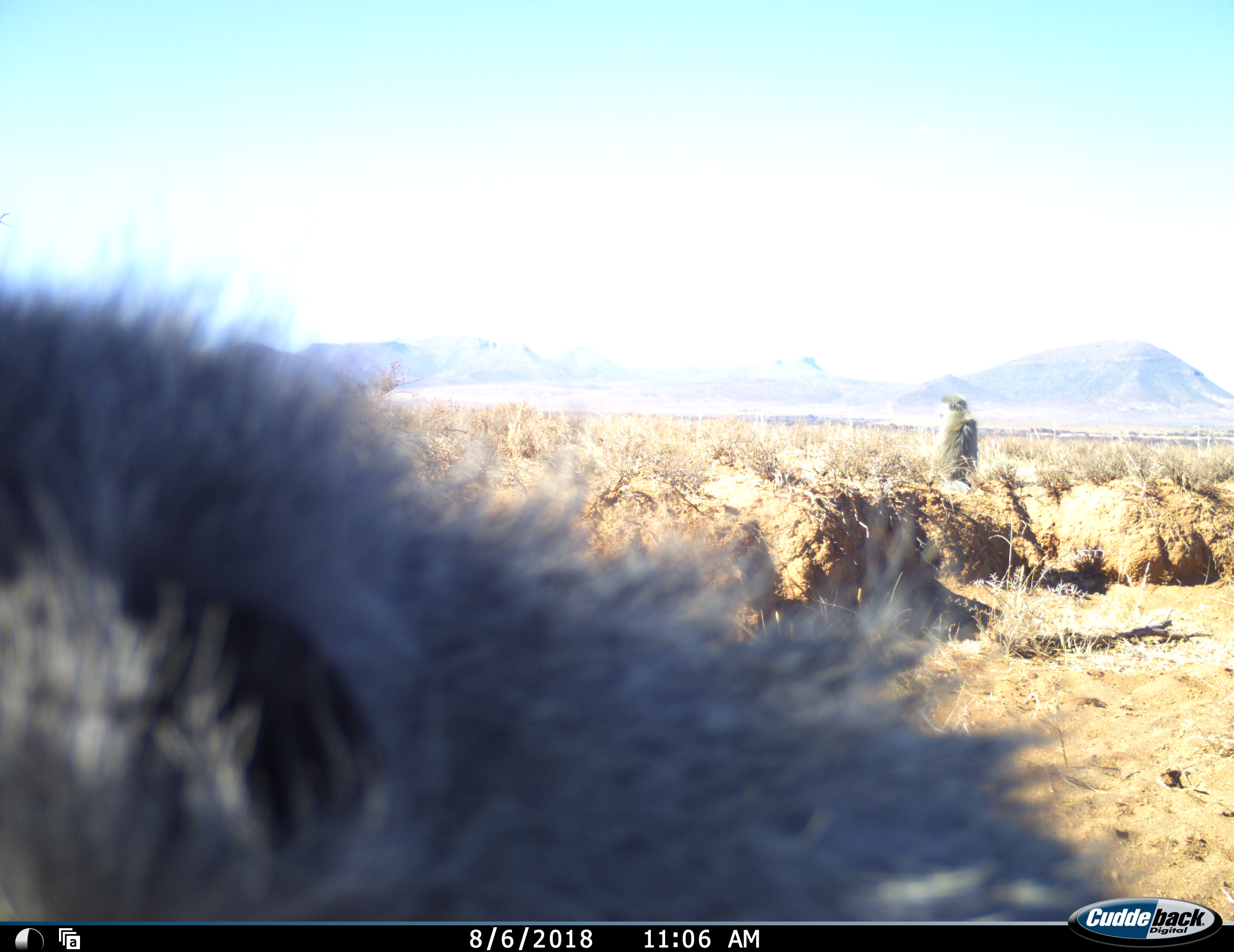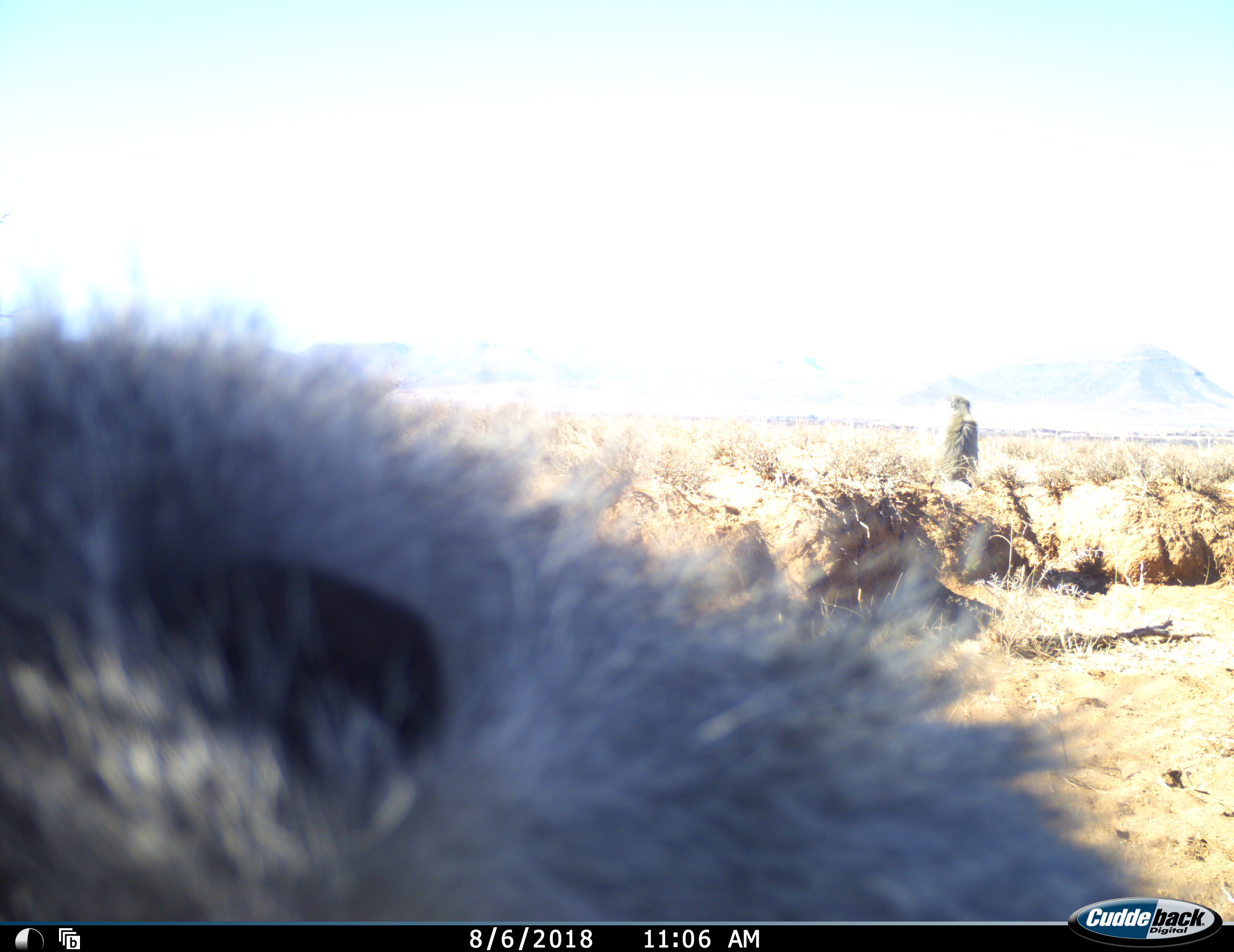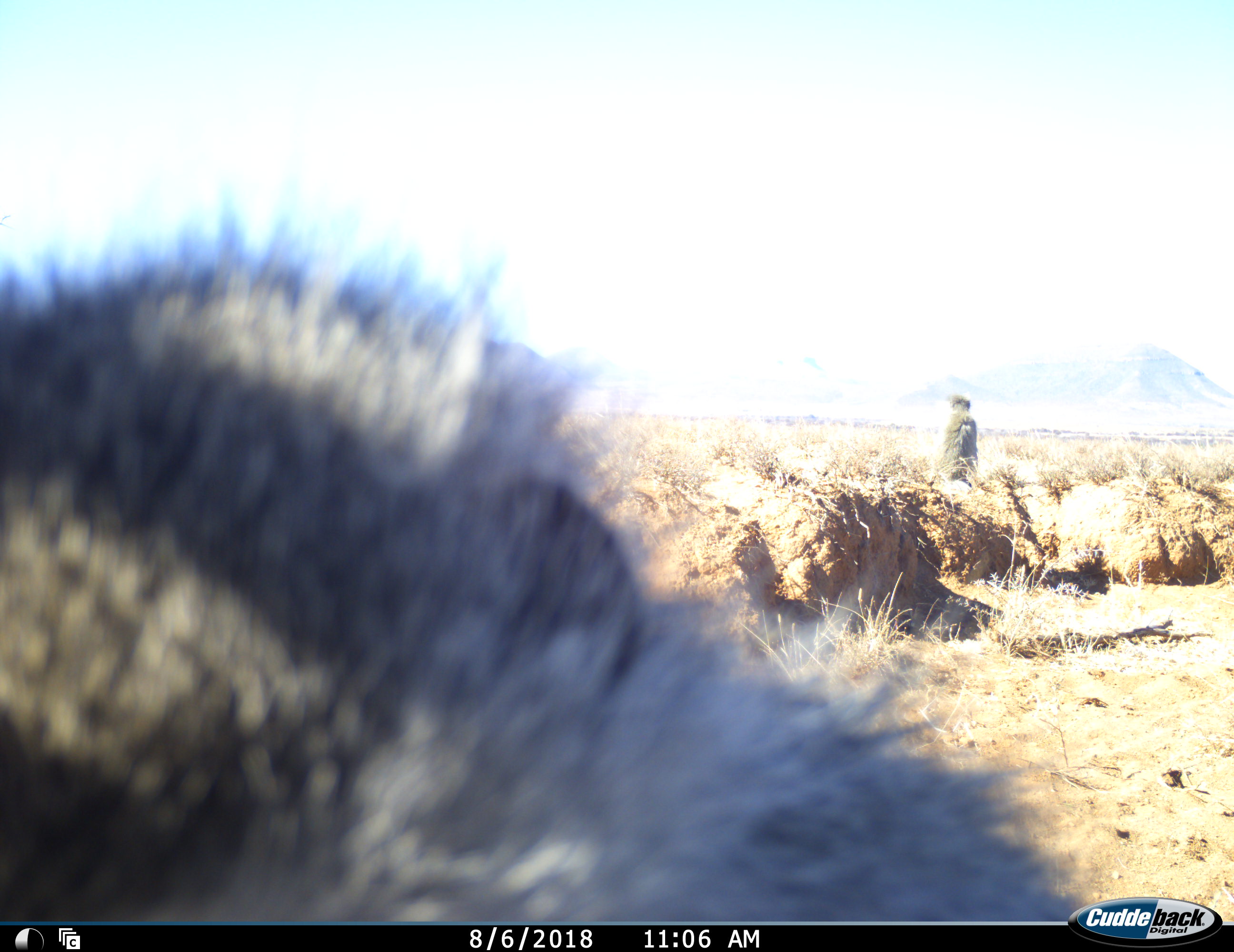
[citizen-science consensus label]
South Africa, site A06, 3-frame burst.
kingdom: Animalia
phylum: Chordata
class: Mammalia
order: Primates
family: Cercopithecidae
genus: Chlorocebus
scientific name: Chlorocebus pygerythrus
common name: vervet monkey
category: monkeyvervet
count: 2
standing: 33%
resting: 78%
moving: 33%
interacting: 0%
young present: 0%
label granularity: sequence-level